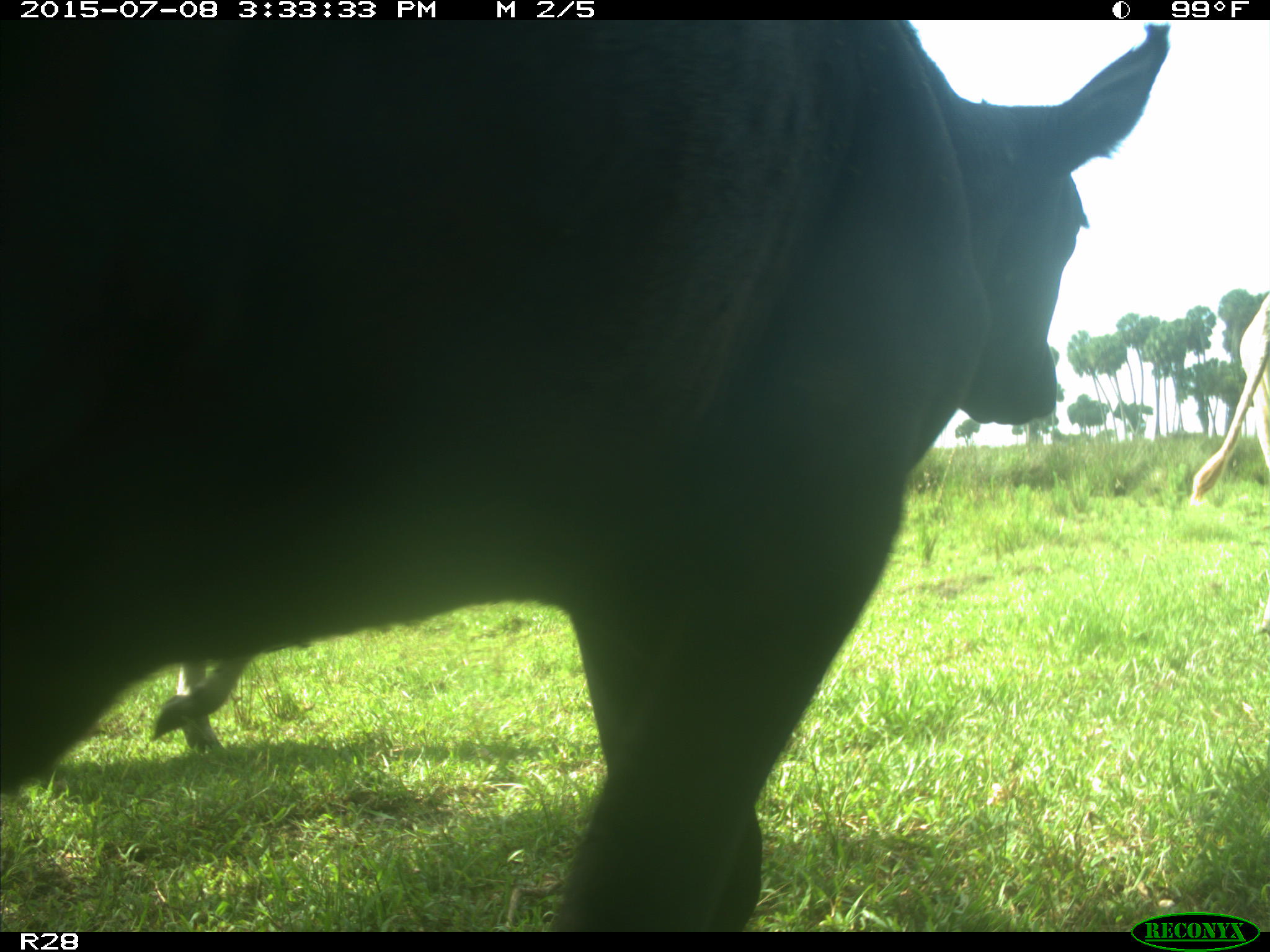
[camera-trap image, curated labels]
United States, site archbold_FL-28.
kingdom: Animalia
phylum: Chordata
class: Mammalia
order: Artiodactyla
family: Bovidae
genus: Bos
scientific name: Bos taurus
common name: domestic cow